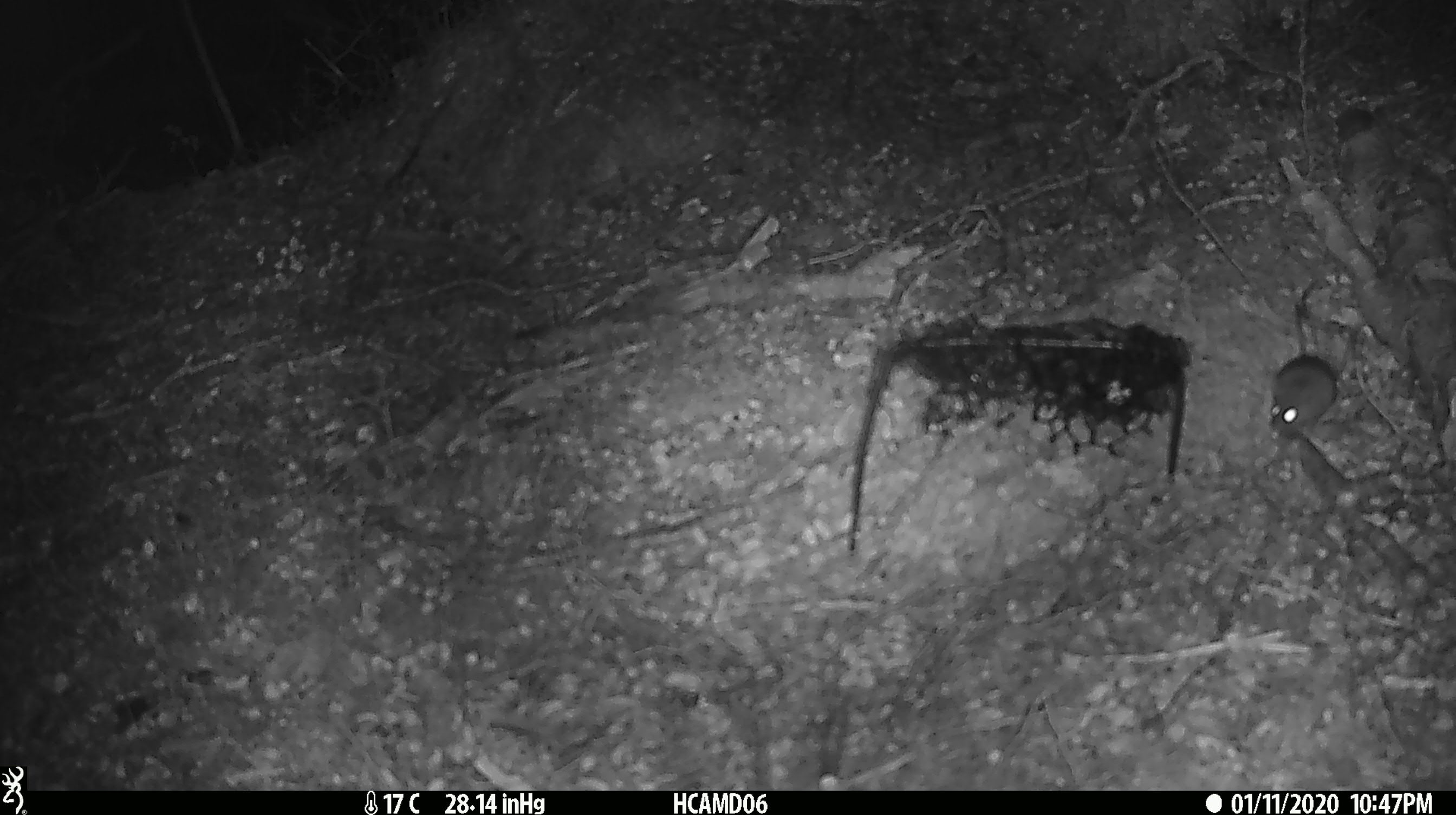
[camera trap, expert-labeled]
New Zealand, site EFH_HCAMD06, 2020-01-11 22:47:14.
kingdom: Animalia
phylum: Chordata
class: Mammalia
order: Rodentia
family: Muridae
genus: Mus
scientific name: Mus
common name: mouse